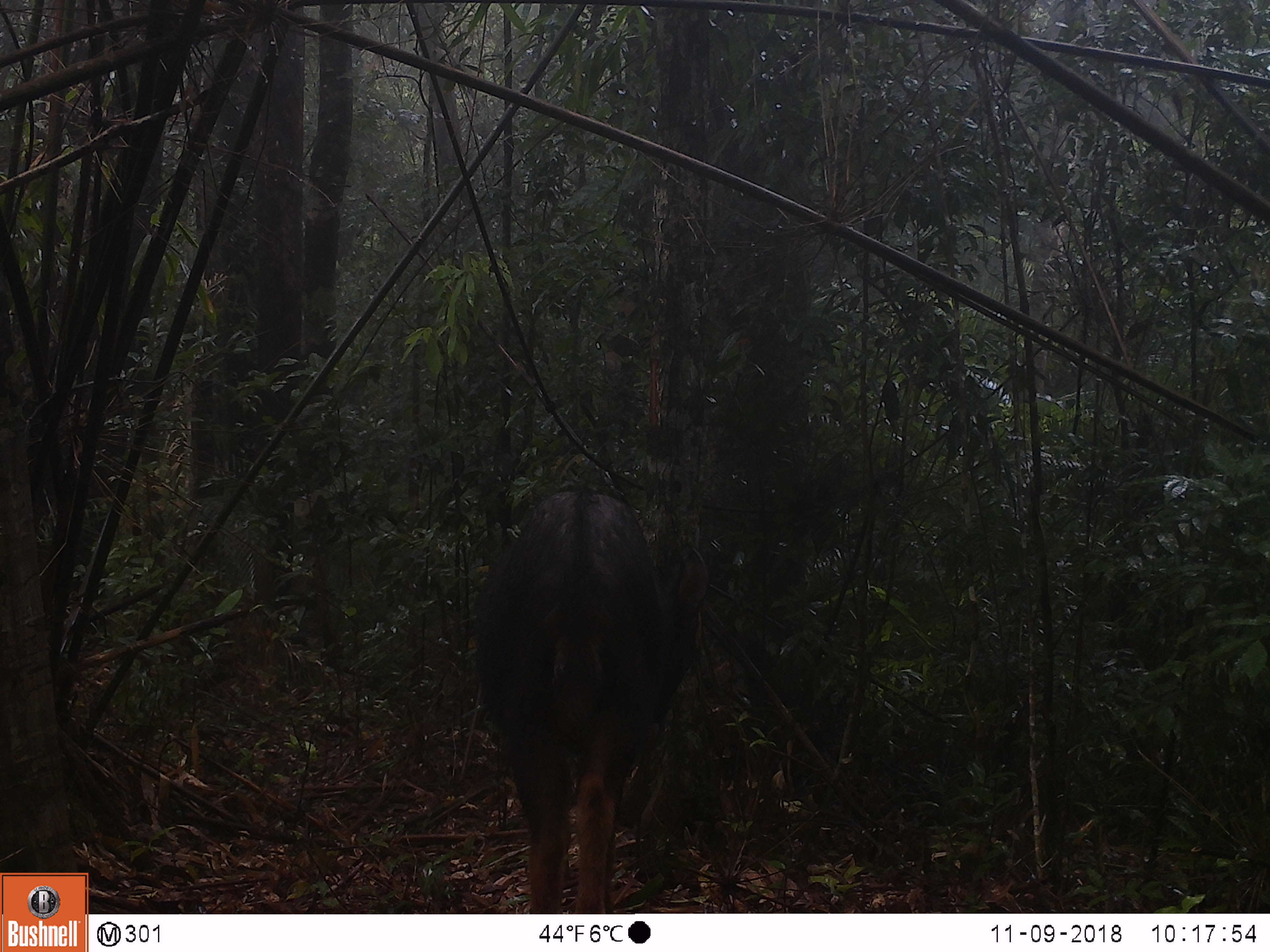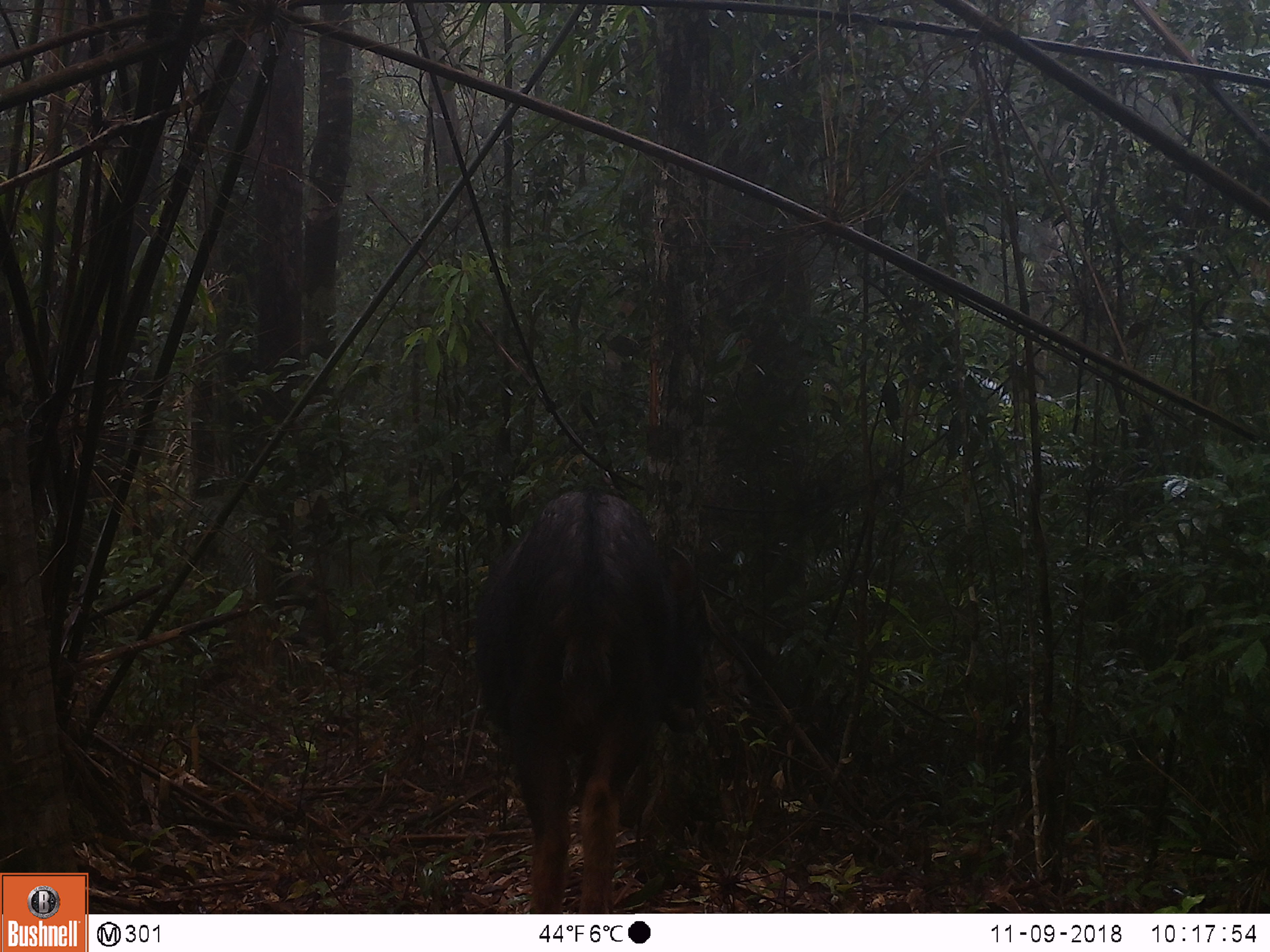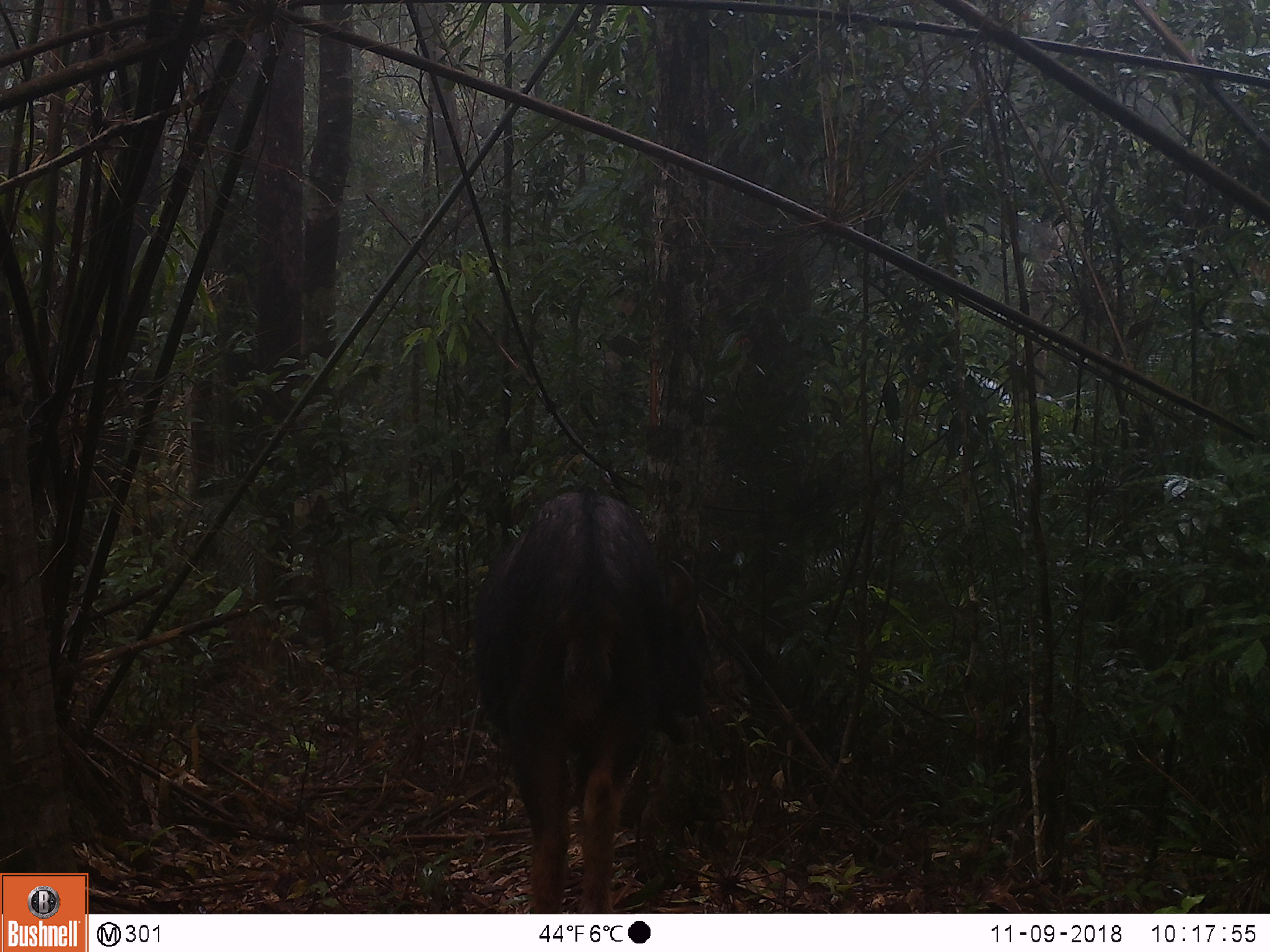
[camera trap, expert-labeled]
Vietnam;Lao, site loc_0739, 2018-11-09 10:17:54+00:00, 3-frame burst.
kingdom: Animalia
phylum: Chordata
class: Mammalia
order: Artiodactyla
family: Bovidae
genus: Capricornis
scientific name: Capricornis sumatraensis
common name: chinese serow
Chinese serow (Capricornis sumatraensis). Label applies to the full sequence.